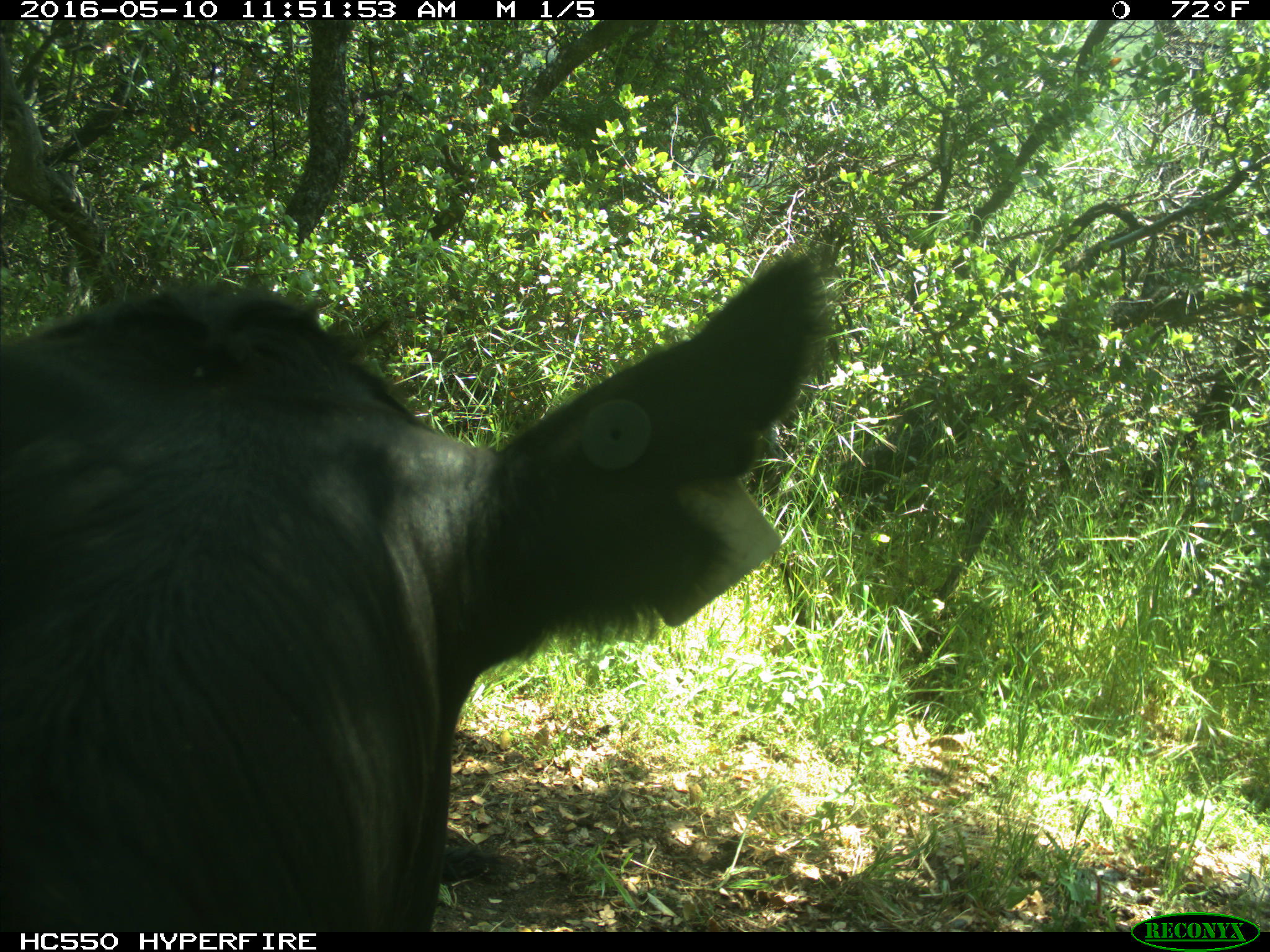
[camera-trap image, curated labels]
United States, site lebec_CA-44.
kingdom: Animalia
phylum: Chordata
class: Mammalia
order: Artiodactyla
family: Bovidae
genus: Bos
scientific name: Bos taurus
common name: domestic cow